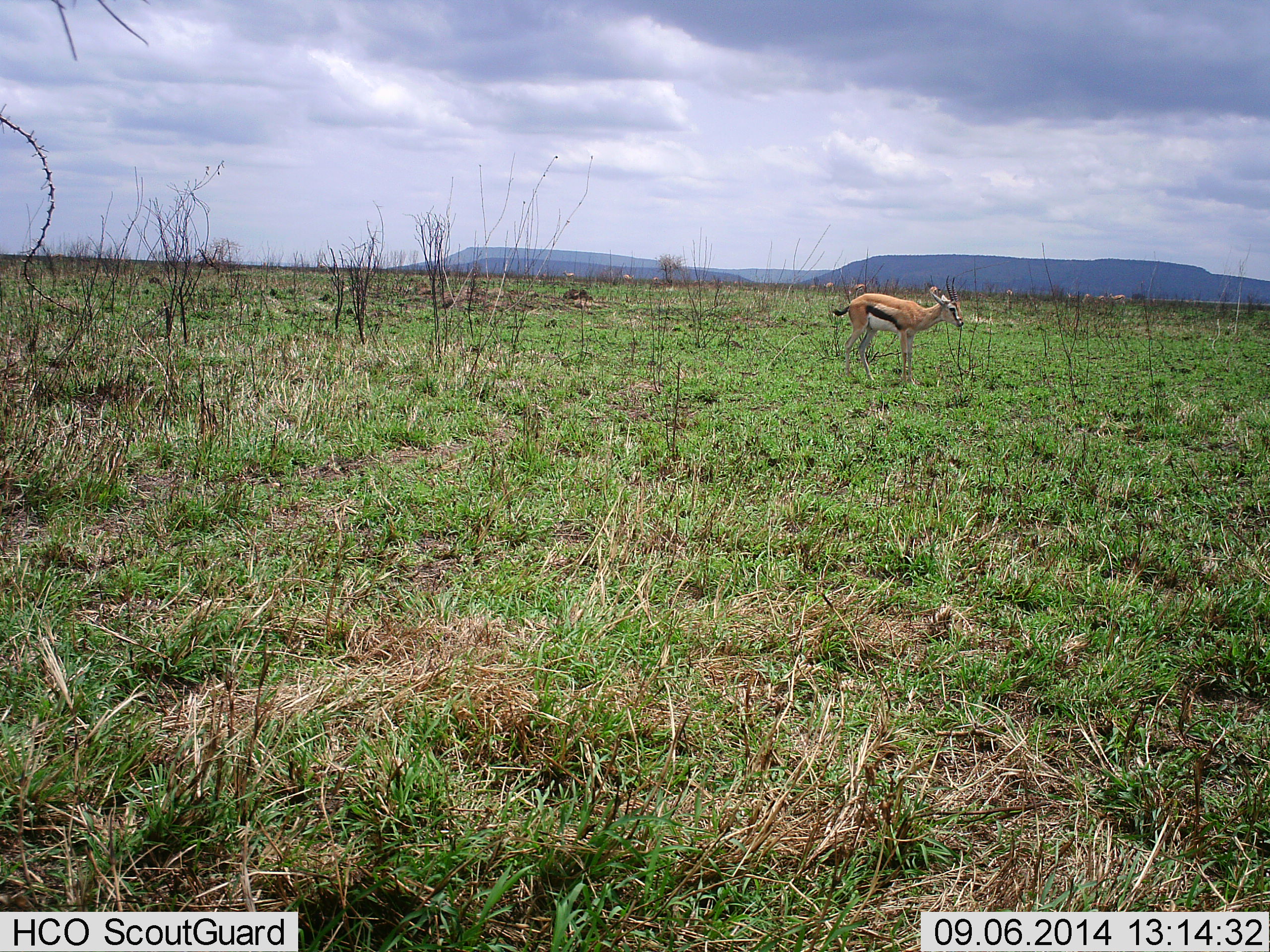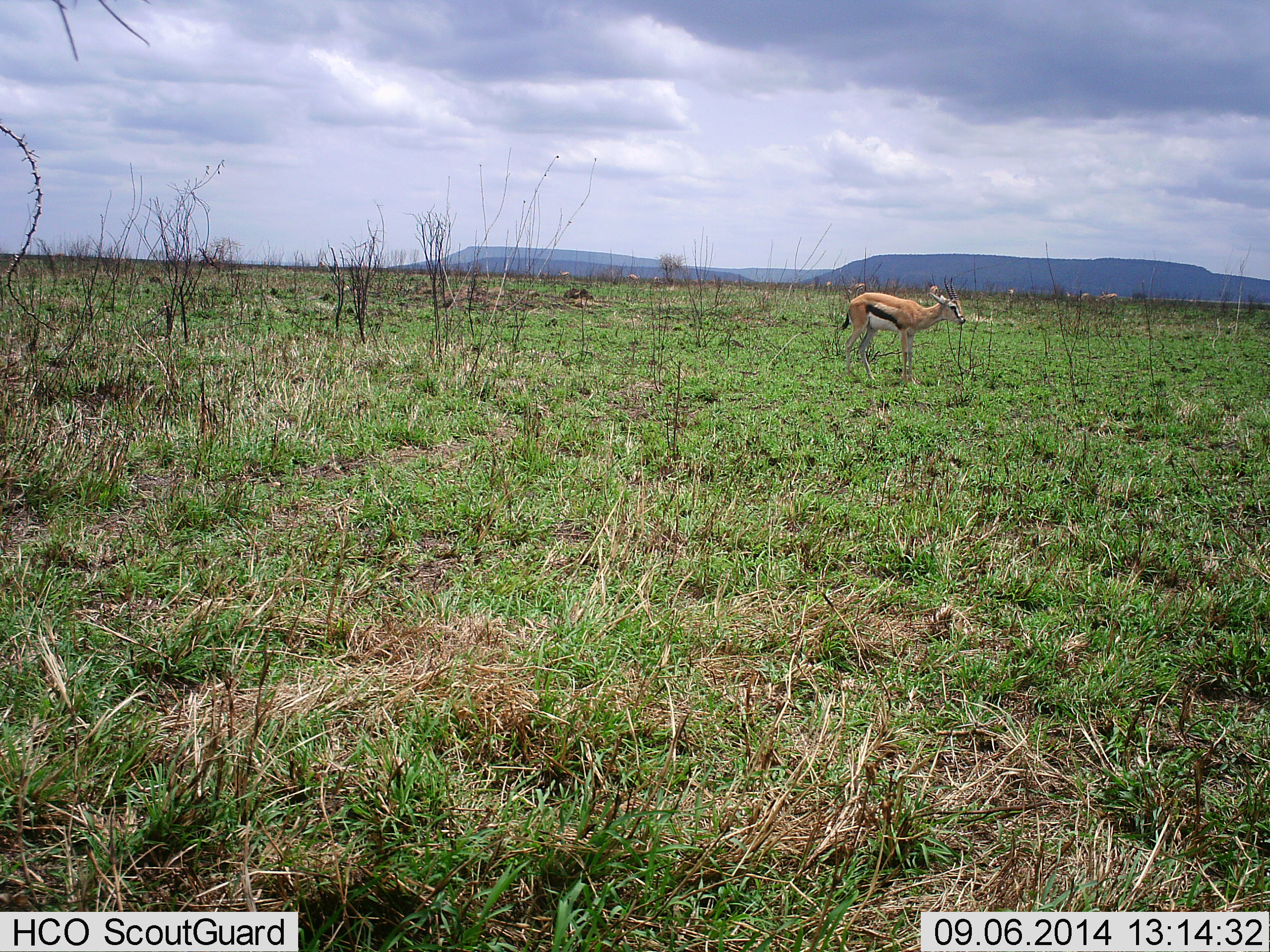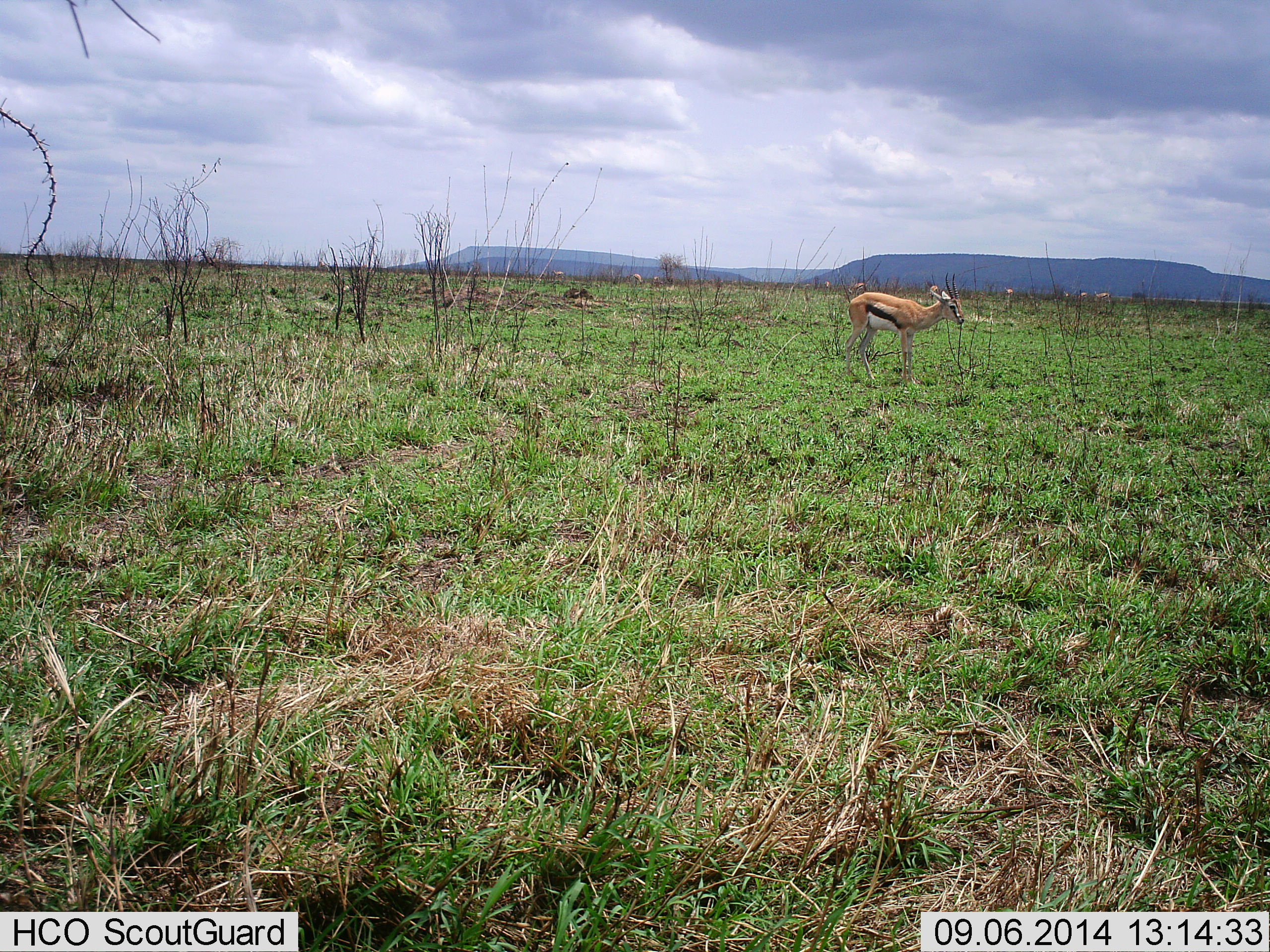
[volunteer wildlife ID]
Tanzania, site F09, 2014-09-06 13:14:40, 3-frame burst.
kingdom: Animalia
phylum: Chordata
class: Mammalia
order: Artiodactyla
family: Bovidae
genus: Eudorcas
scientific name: Eudorcas thomsonii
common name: thomson's gazelle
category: gazellethomsons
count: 1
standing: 100%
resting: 0%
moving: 10%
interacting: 0%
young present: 0%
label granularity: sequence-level